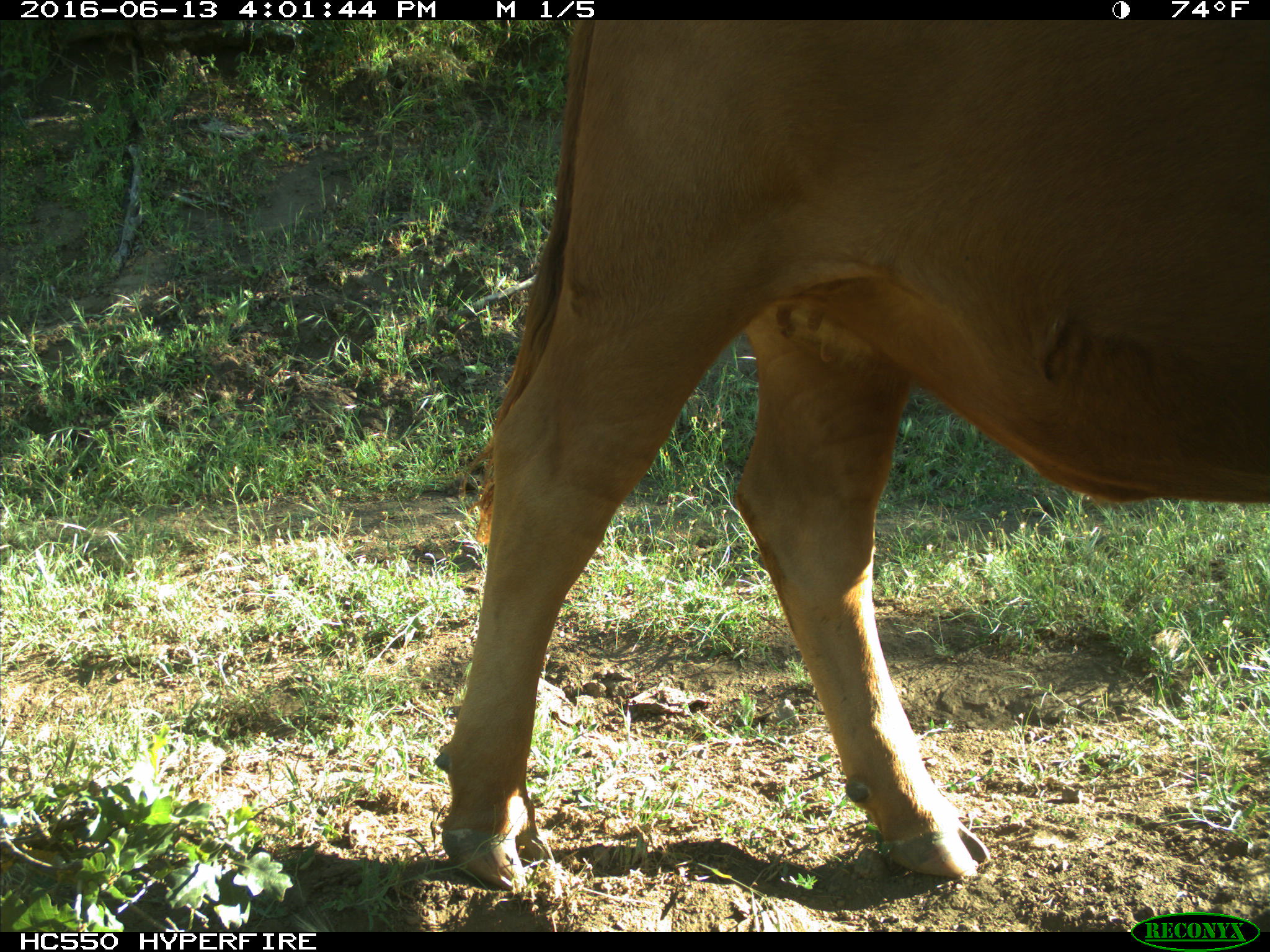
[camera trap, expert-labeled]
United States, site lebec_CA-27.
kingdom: Animalia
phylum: Chordata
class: Mammalia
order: Artiodactyla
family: Bovidae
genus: Bos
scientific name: Bos taurus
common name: domestic cow